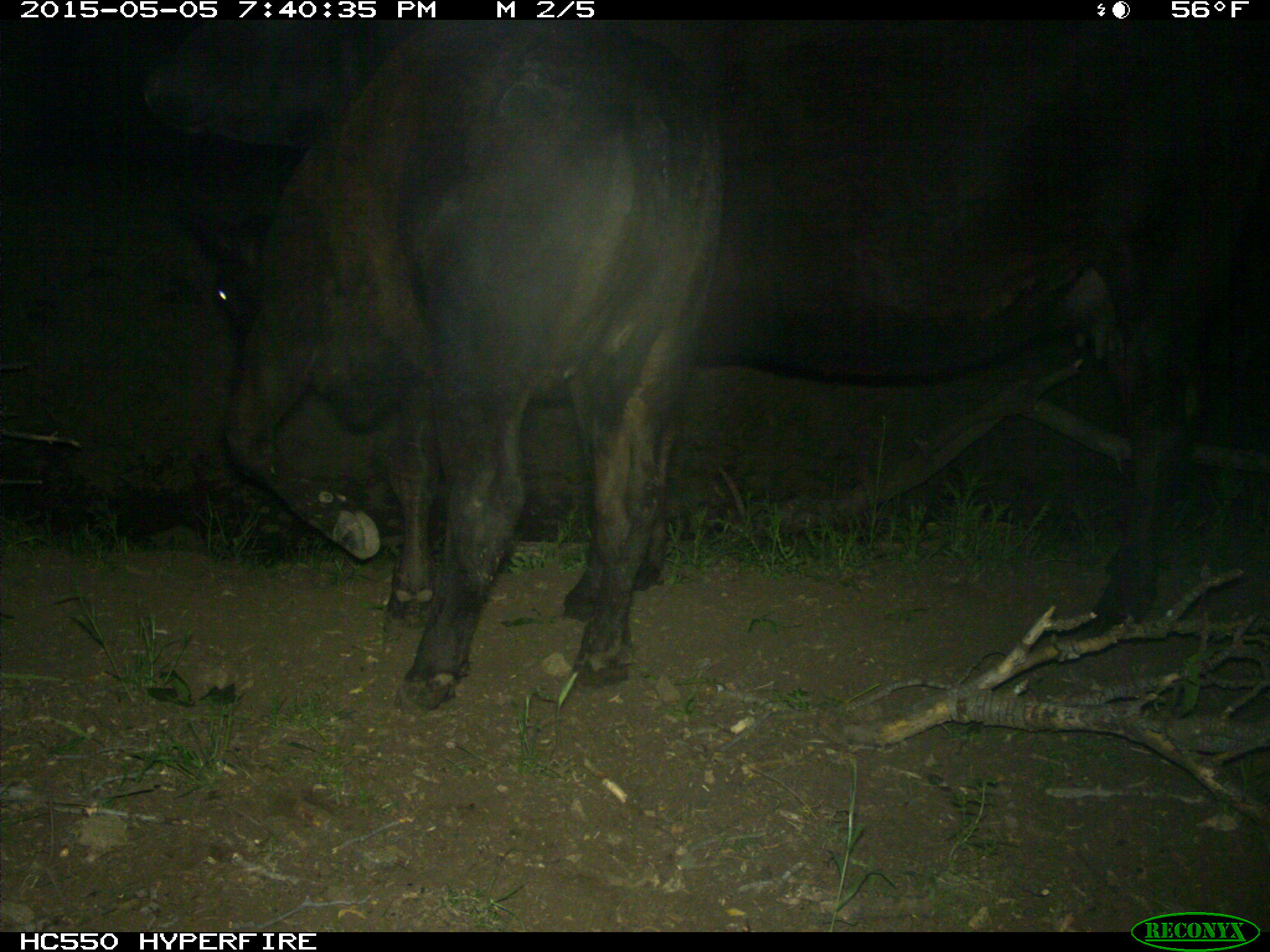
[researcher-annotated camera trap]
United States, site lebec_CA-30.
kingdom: Animalia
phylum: Chordata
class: Mammalia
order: Artiodactyla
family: Bovidae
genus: Bos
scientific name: Bos taurus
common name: domestic cow